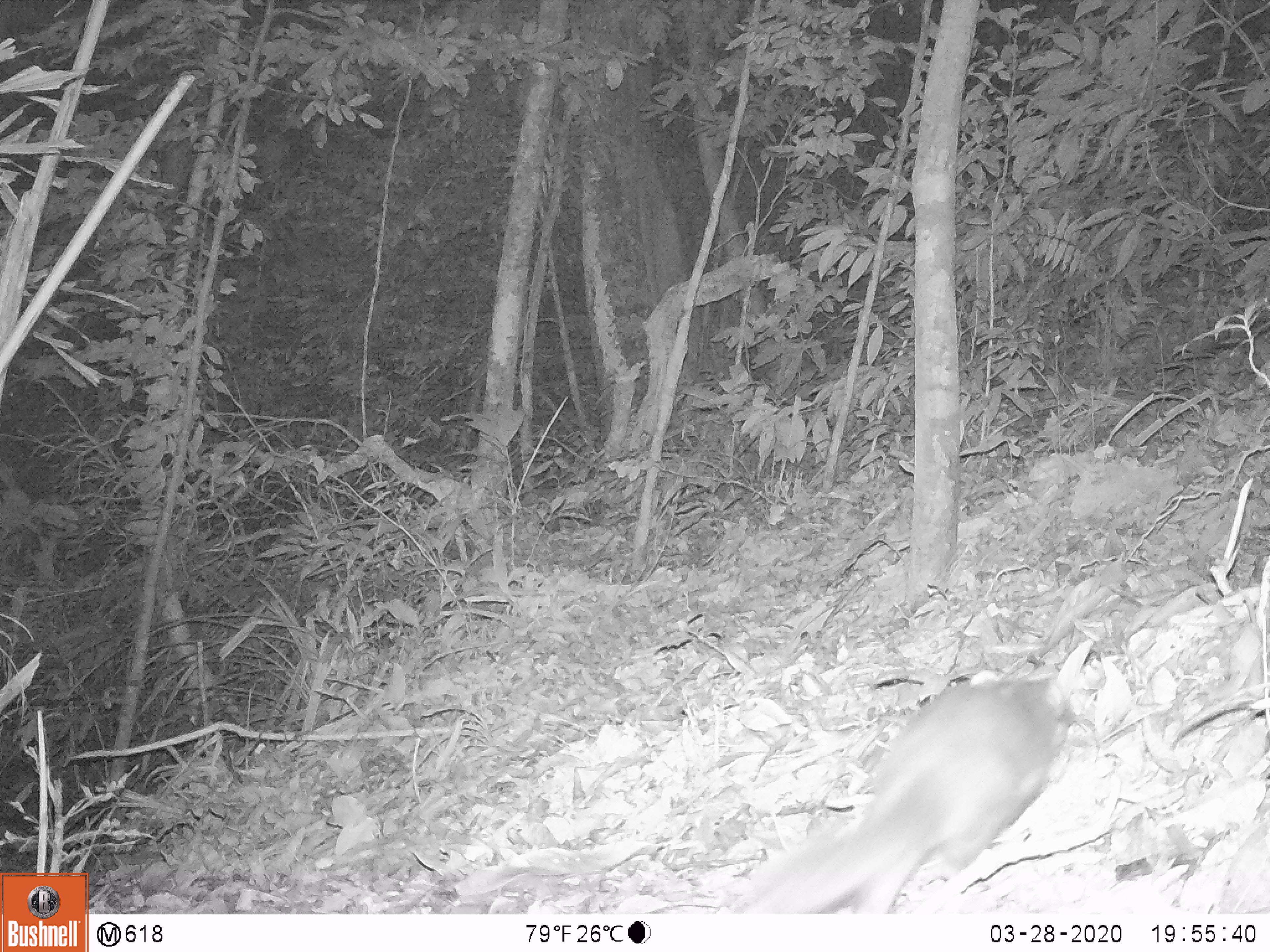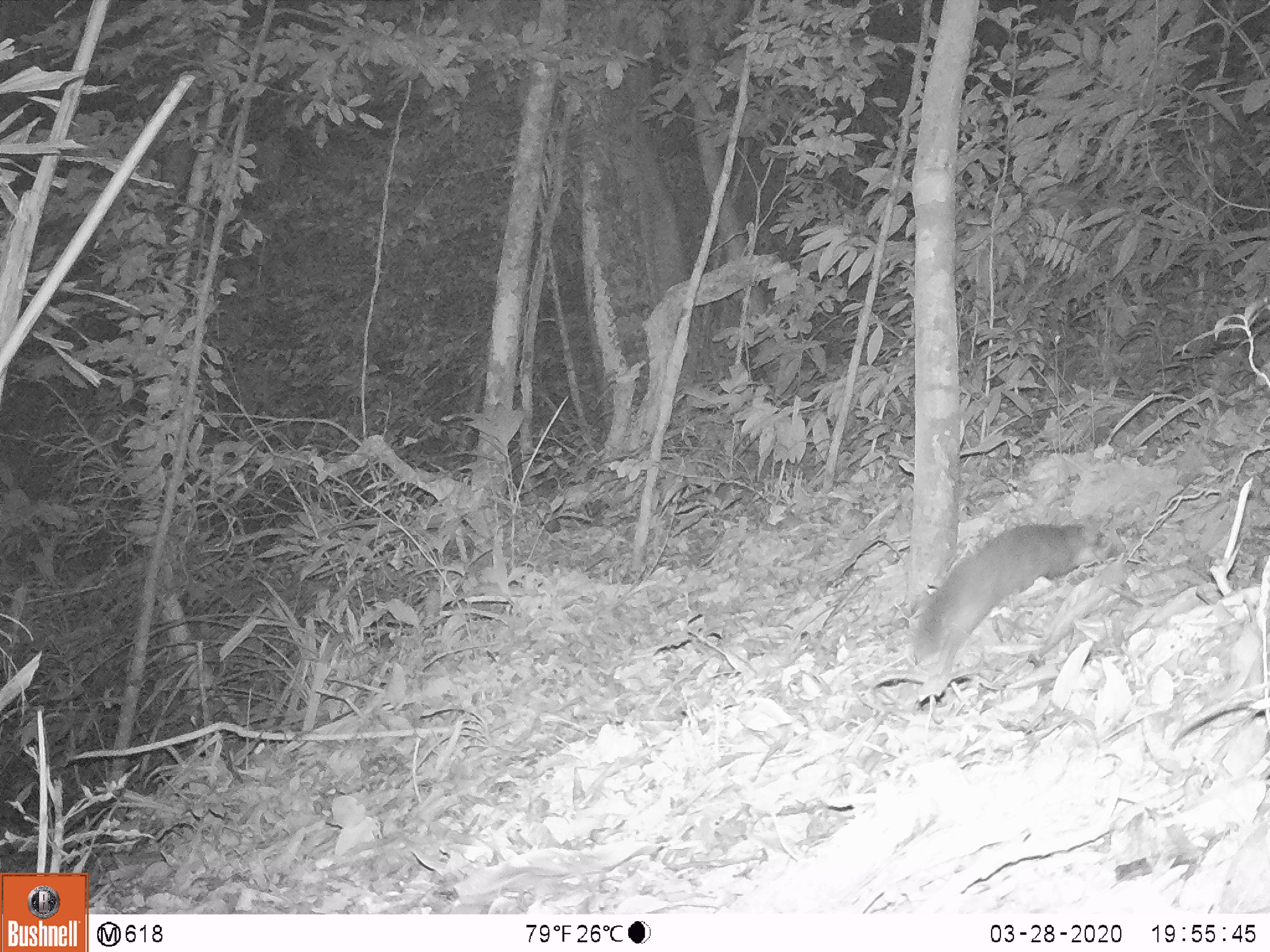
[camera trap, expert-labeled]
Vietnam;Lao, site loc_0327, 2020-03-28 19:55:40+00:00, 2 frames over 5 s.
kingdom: Animalia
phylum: Chordata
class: Mammalia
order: Carnivora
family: Mustelidae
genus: Melogale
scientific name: Melogale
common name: ferret badger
Ferret badger (Melogale). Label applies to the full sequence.